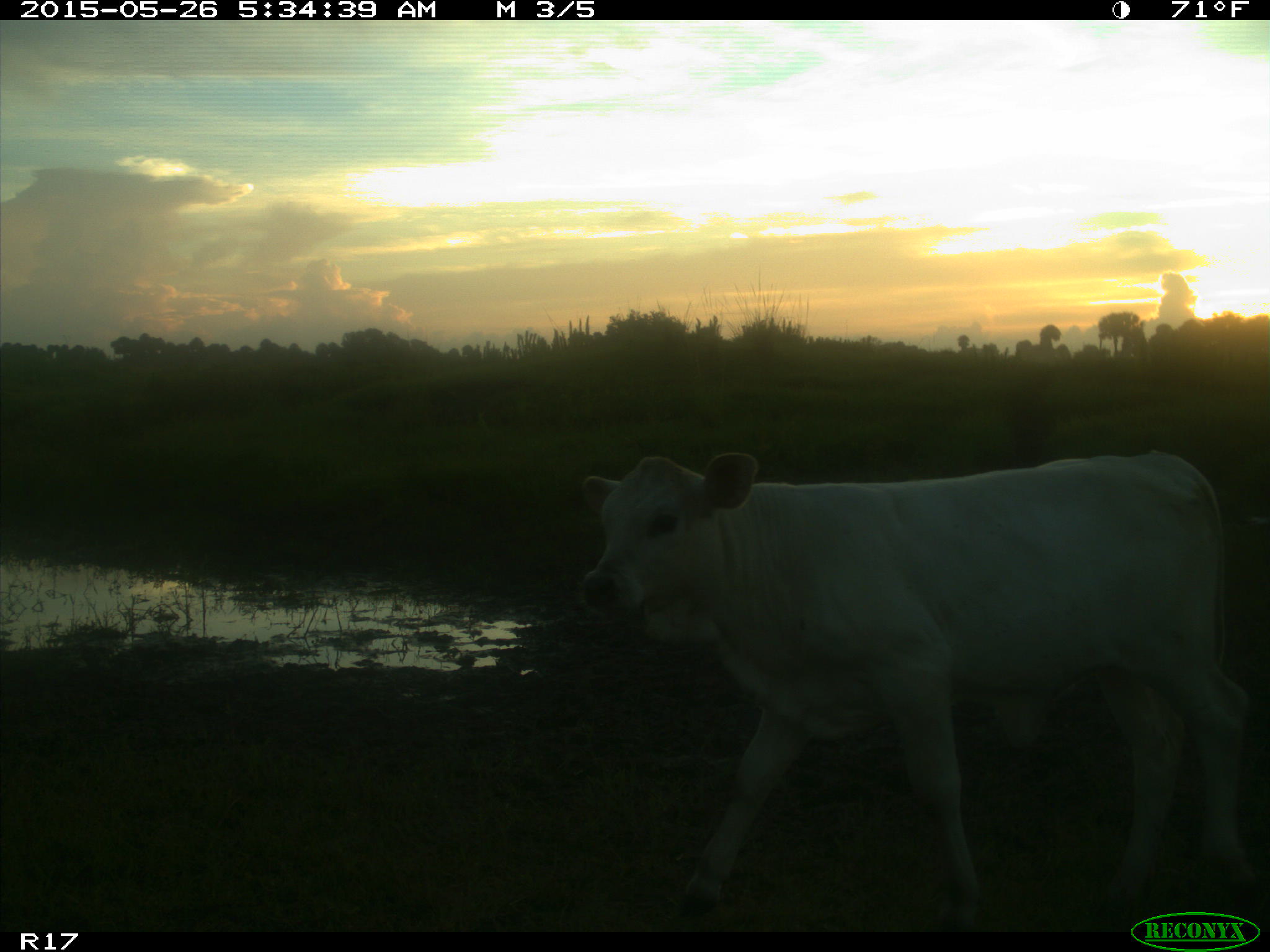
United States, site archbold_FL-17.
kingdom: Animalia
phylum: Chordata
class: Mammalia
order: Artiodactyla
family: Bovidae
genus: Bos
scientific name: Bos taurus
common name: domestic cow